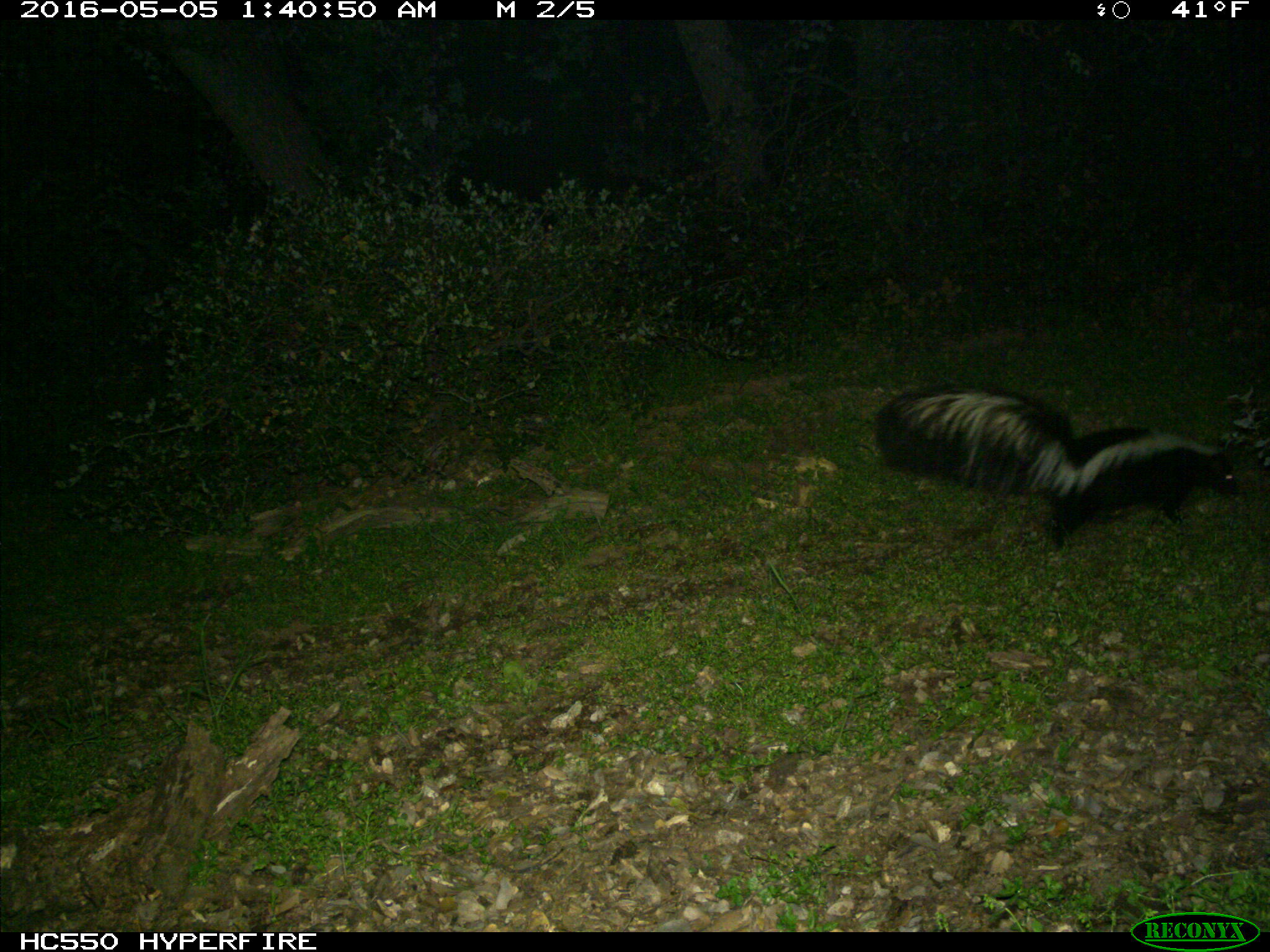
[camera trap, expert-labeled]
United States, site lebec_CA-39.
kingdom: Animalia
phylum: Chordata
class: Mammalia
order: Carnivora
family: Mephitidae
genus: Mephitis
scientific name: Mephitis mephitis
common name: striped skunk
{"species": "Mephitis mephitis (striped skunk)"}